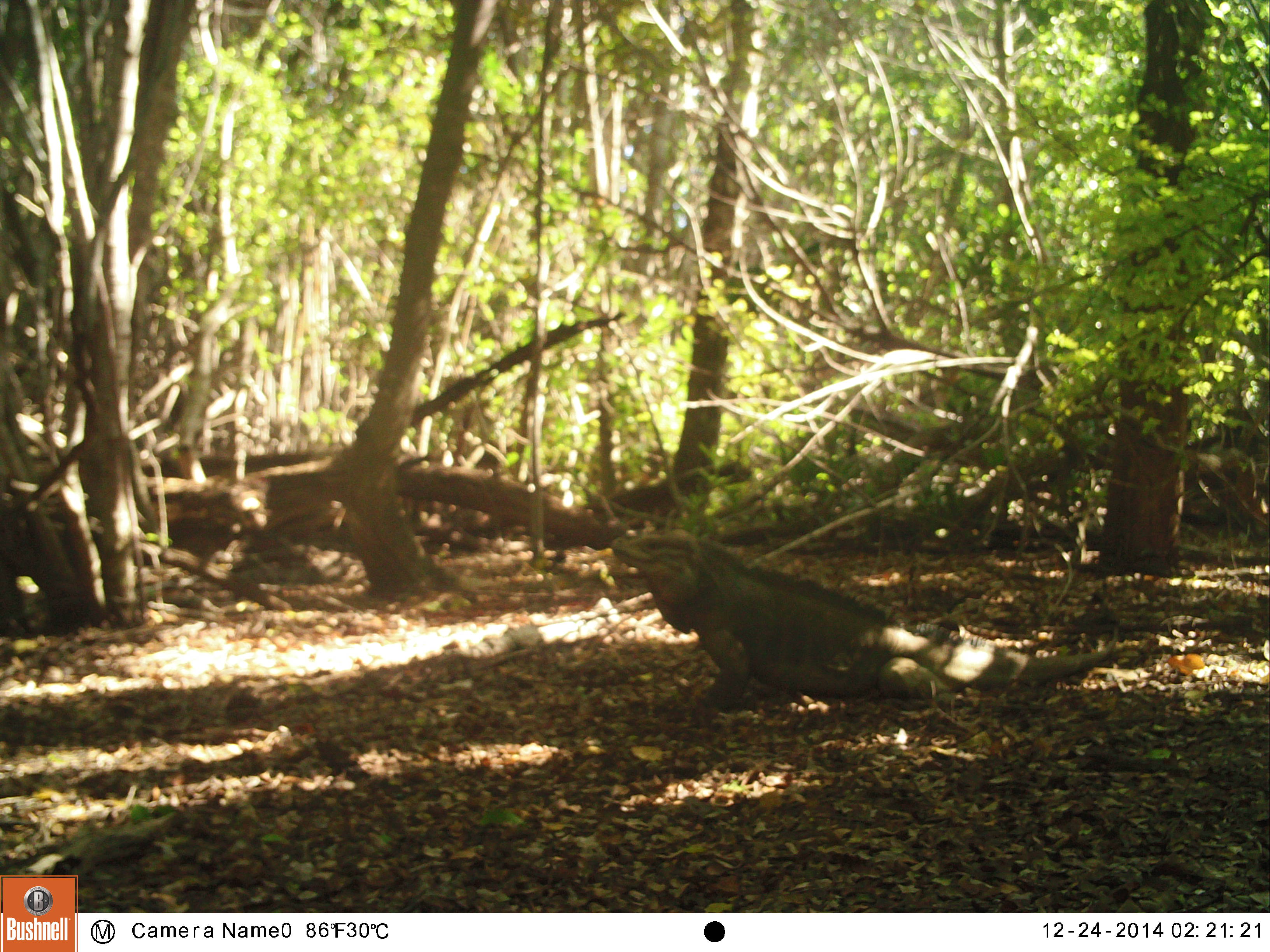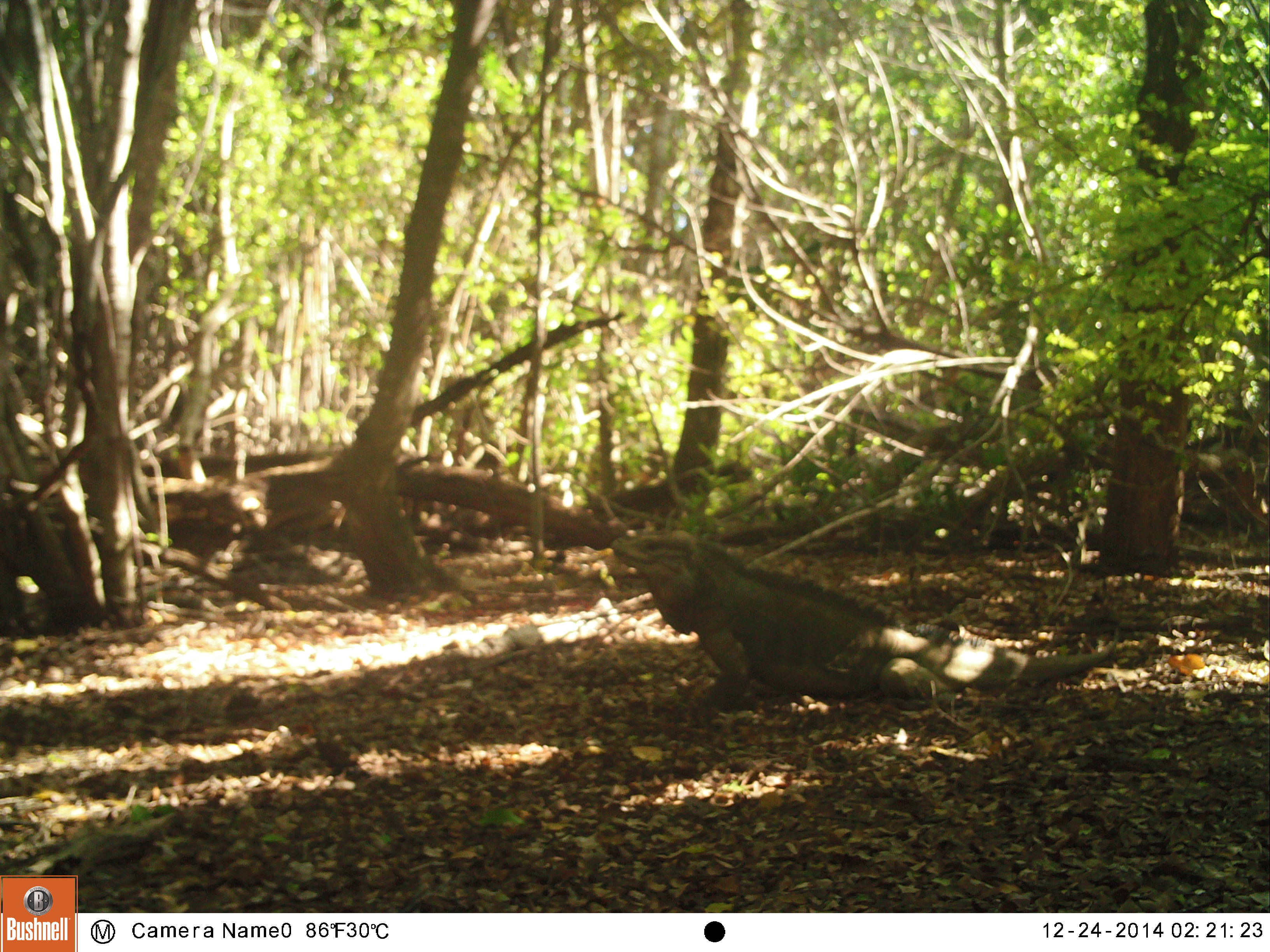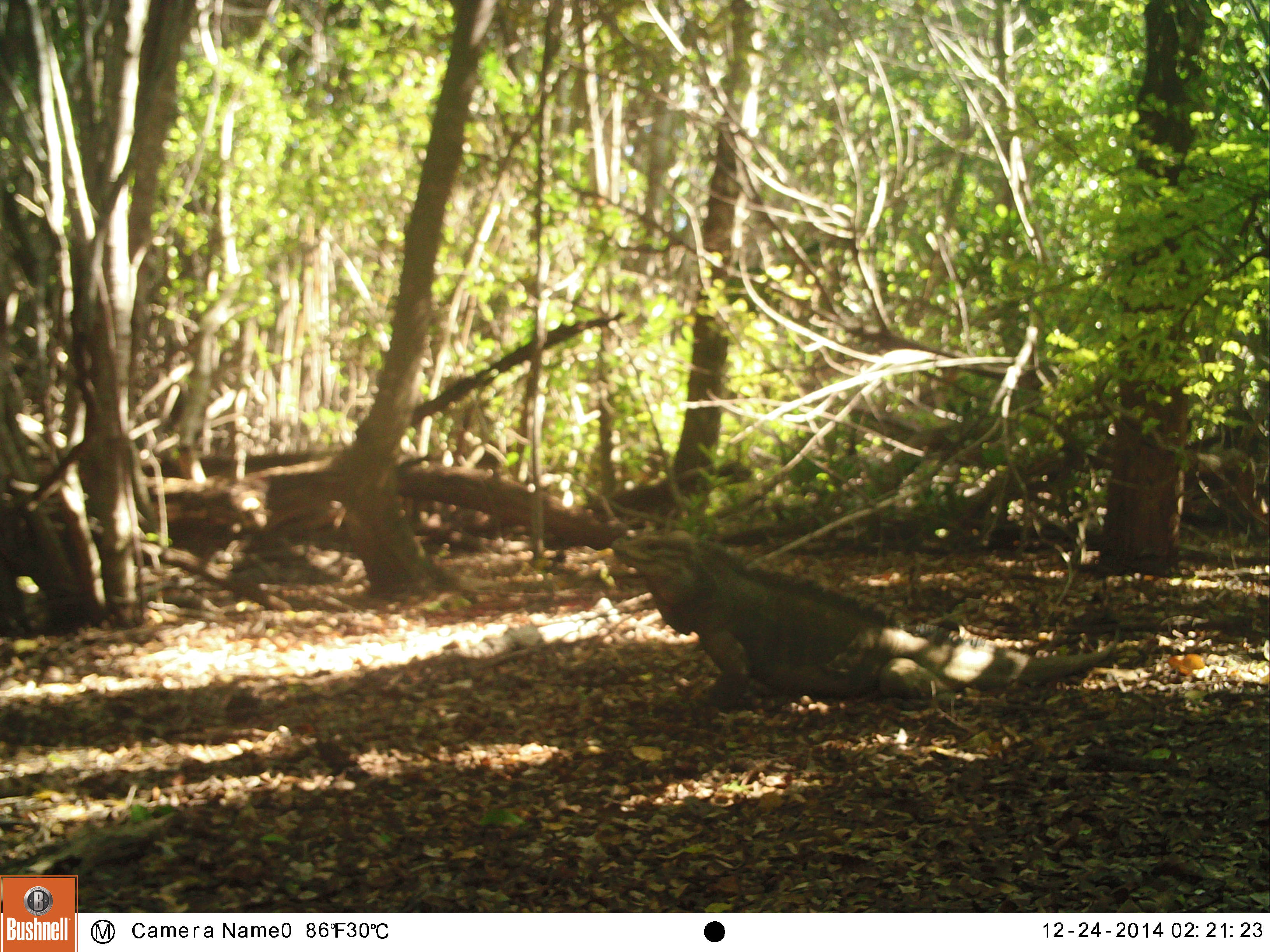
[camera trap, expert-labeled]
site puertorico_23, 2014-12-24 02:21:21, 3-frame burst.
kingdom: Animalia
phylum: Chordata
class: Reptilia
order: Squamata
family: Iguanidae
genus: Iguana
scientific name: Iguana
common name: typical iguanas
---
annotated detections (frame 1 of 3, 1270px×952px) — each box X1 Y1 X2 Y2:
iguana: 605 527 1138 715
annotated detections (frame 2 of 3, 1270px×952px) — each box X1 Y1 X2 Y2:
iguana: 597 526 1140 712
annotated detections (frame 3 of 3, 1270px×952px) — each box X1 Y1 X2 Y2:
iguana: 597 527 1135 713